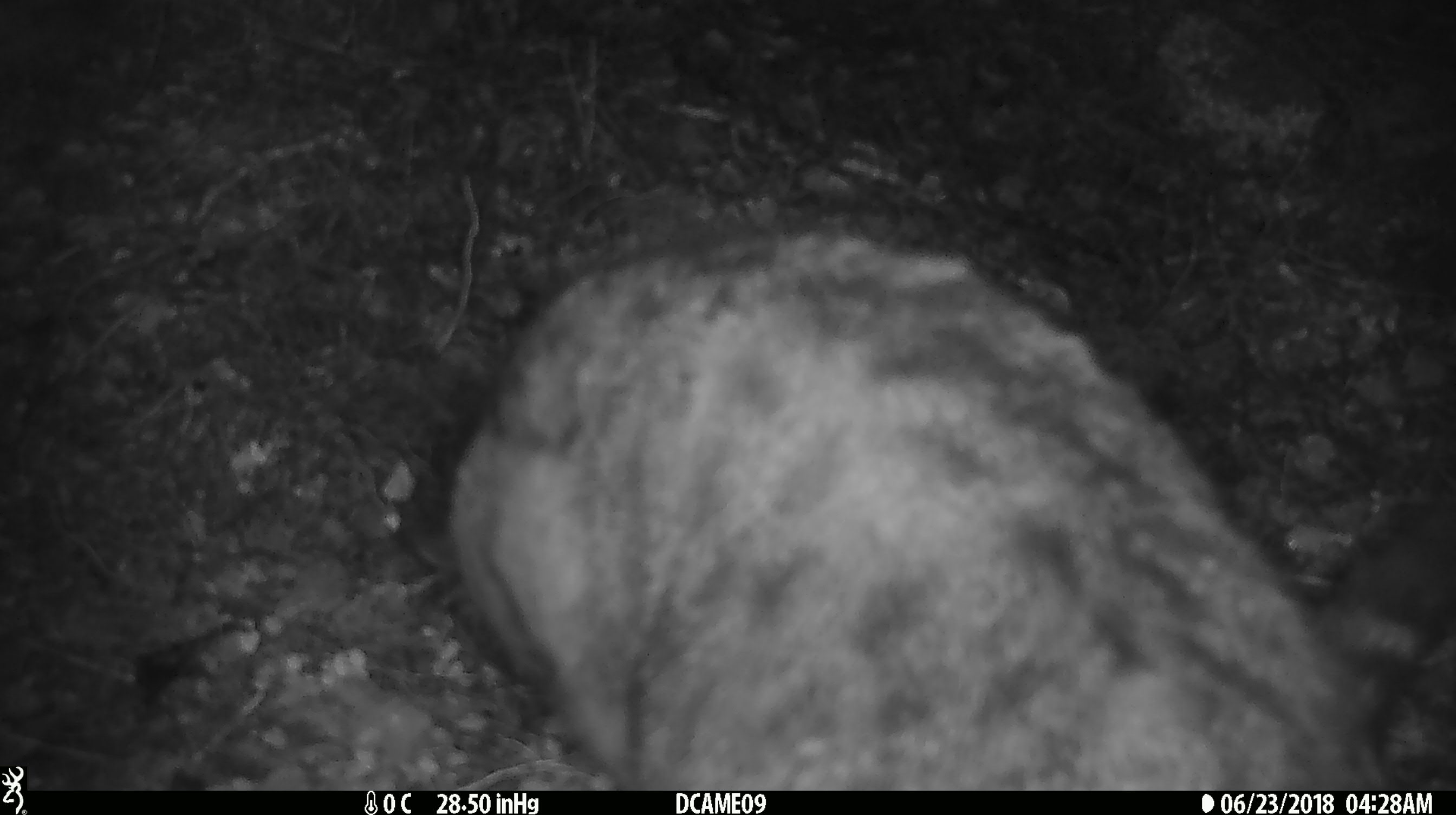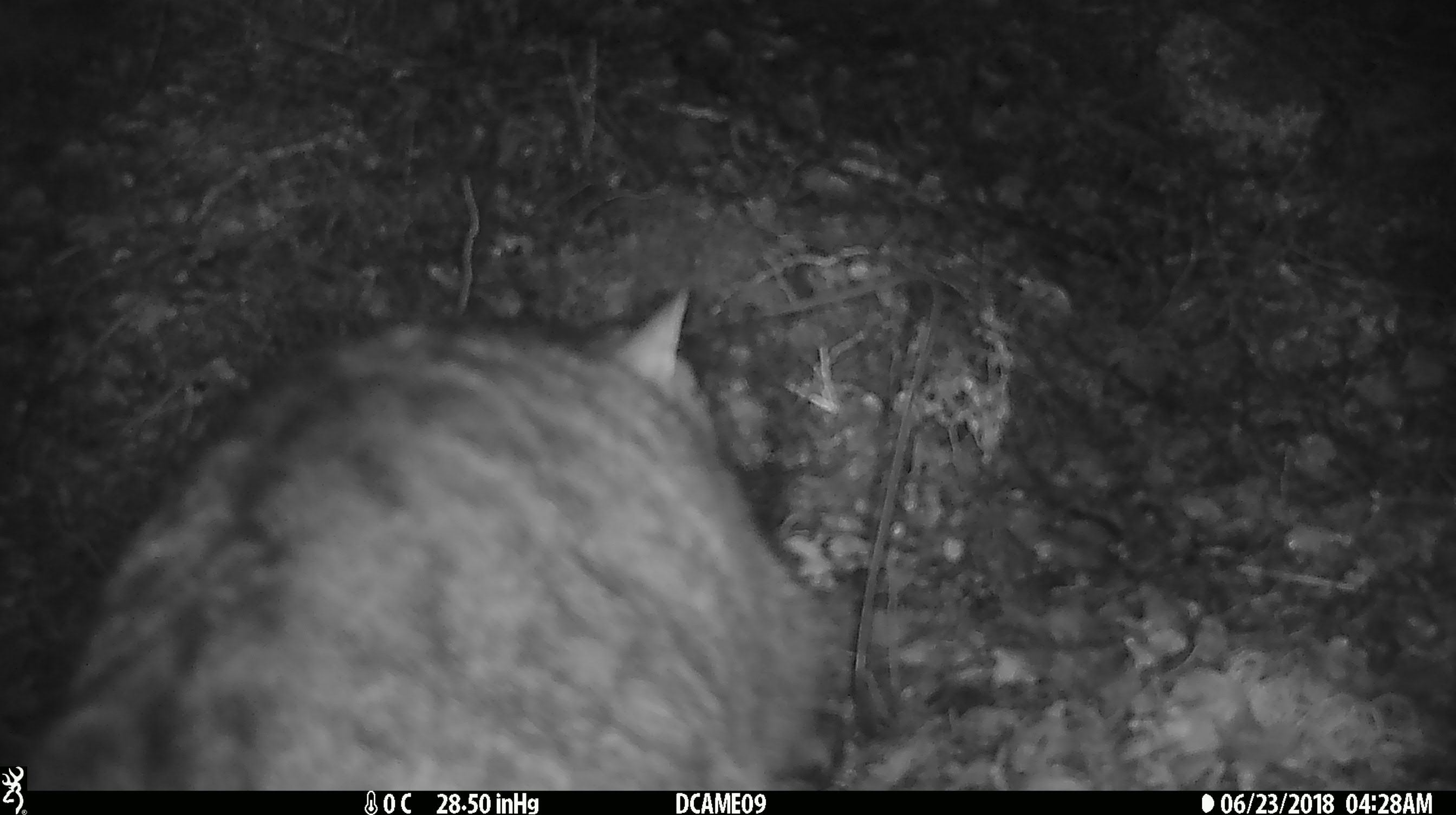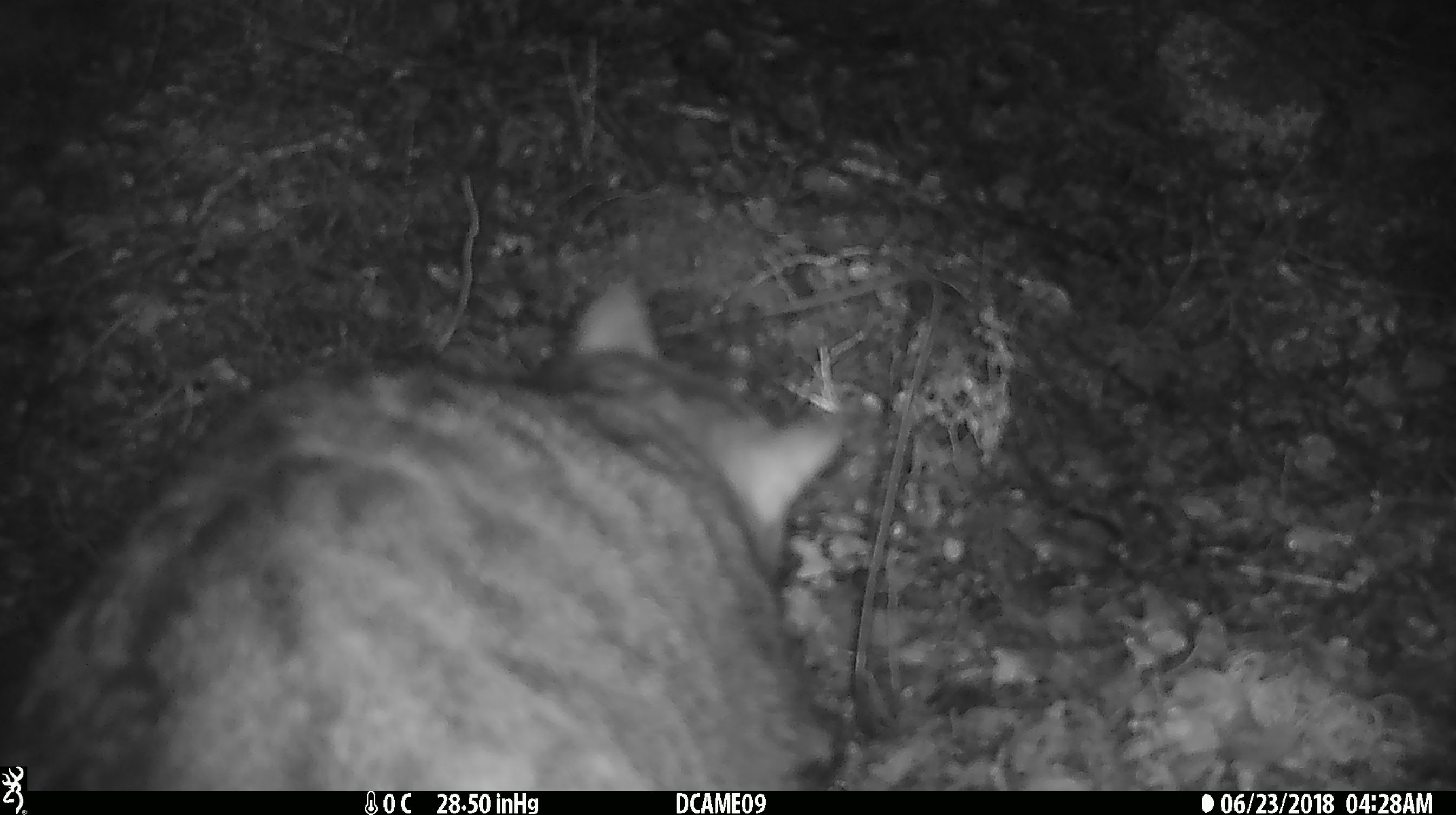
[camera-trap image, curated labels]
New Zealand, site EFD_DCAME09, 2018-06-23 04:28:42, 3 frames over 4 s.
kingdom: Animalia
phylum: Chordata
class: Mammalia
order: Carnivora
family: Felidae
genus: Felis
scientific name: Felis catus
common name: domestic cat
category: cat